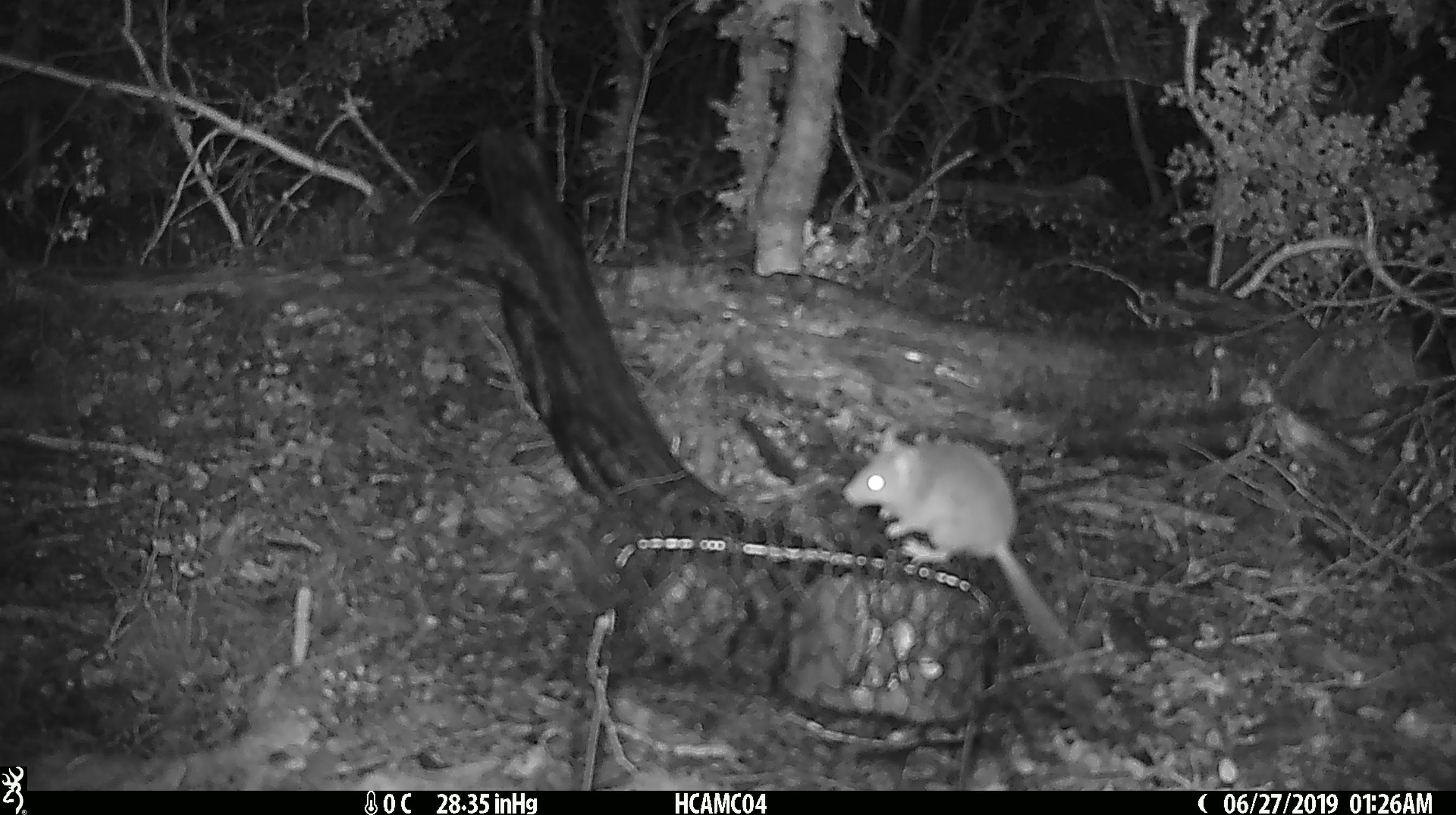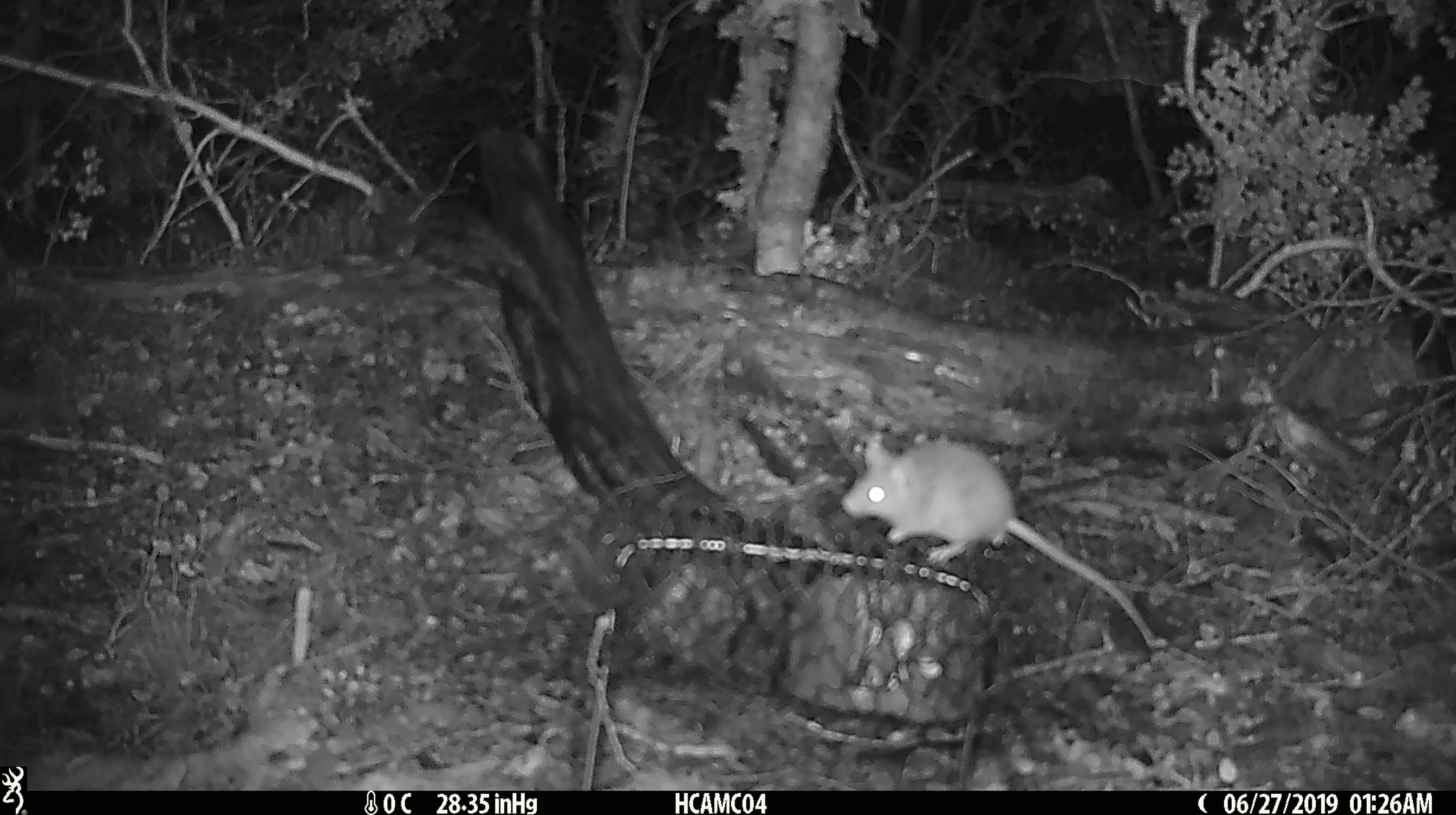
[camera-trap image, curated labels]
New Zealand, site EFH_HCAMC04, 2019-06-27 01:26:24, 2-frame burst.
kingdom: Animalia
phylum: Chordata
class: Mammalia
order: Rodentia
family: Muridae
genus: Mus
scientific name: Mus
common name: mouse